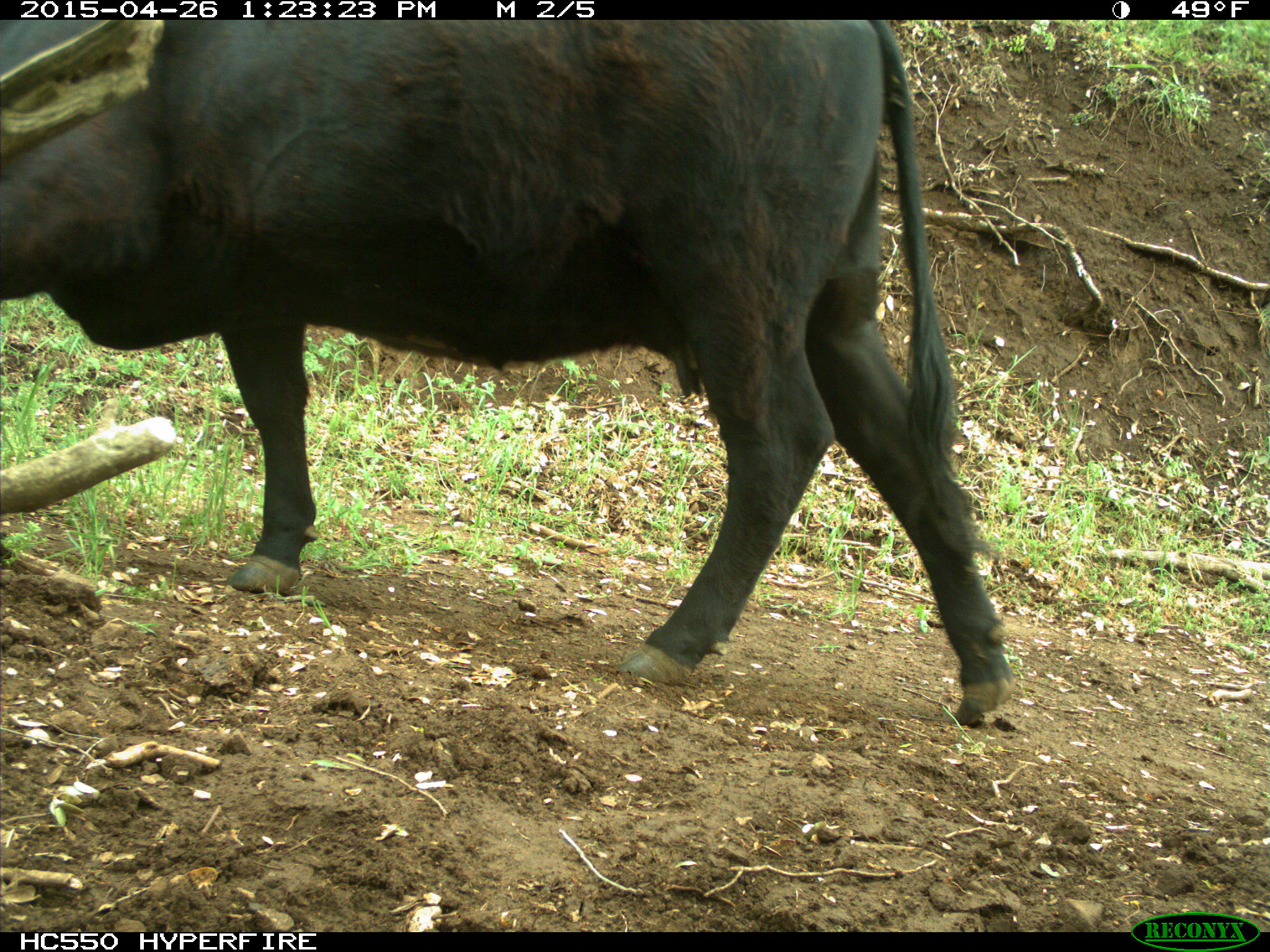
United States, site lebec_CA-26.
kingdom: Animalia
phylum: Chordata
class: Mammalia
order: Artiodactyla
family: Bovidae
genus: Bos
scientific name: Bos taurus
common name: domestic cow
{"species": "Bos taurus (domestic cow)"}